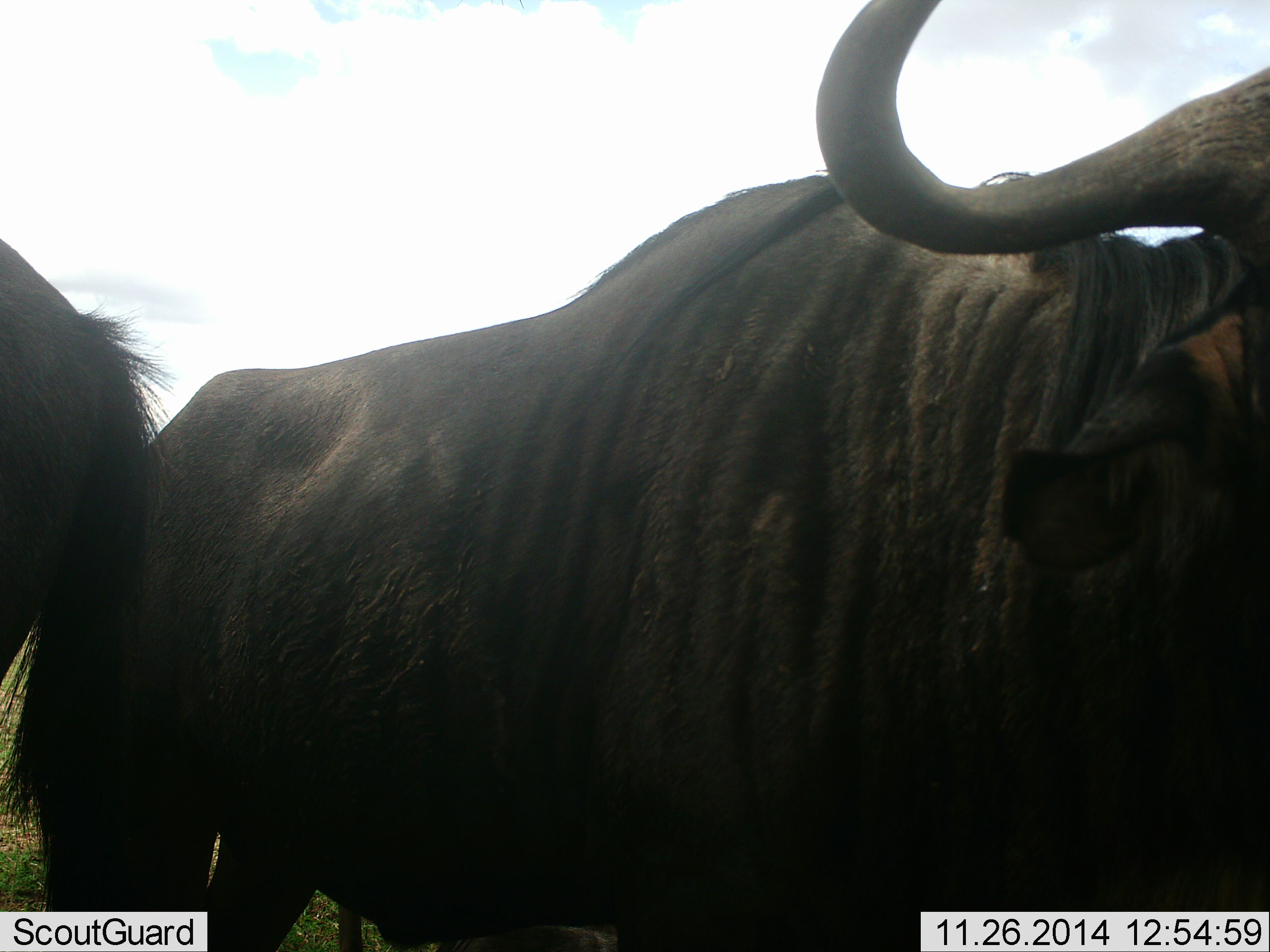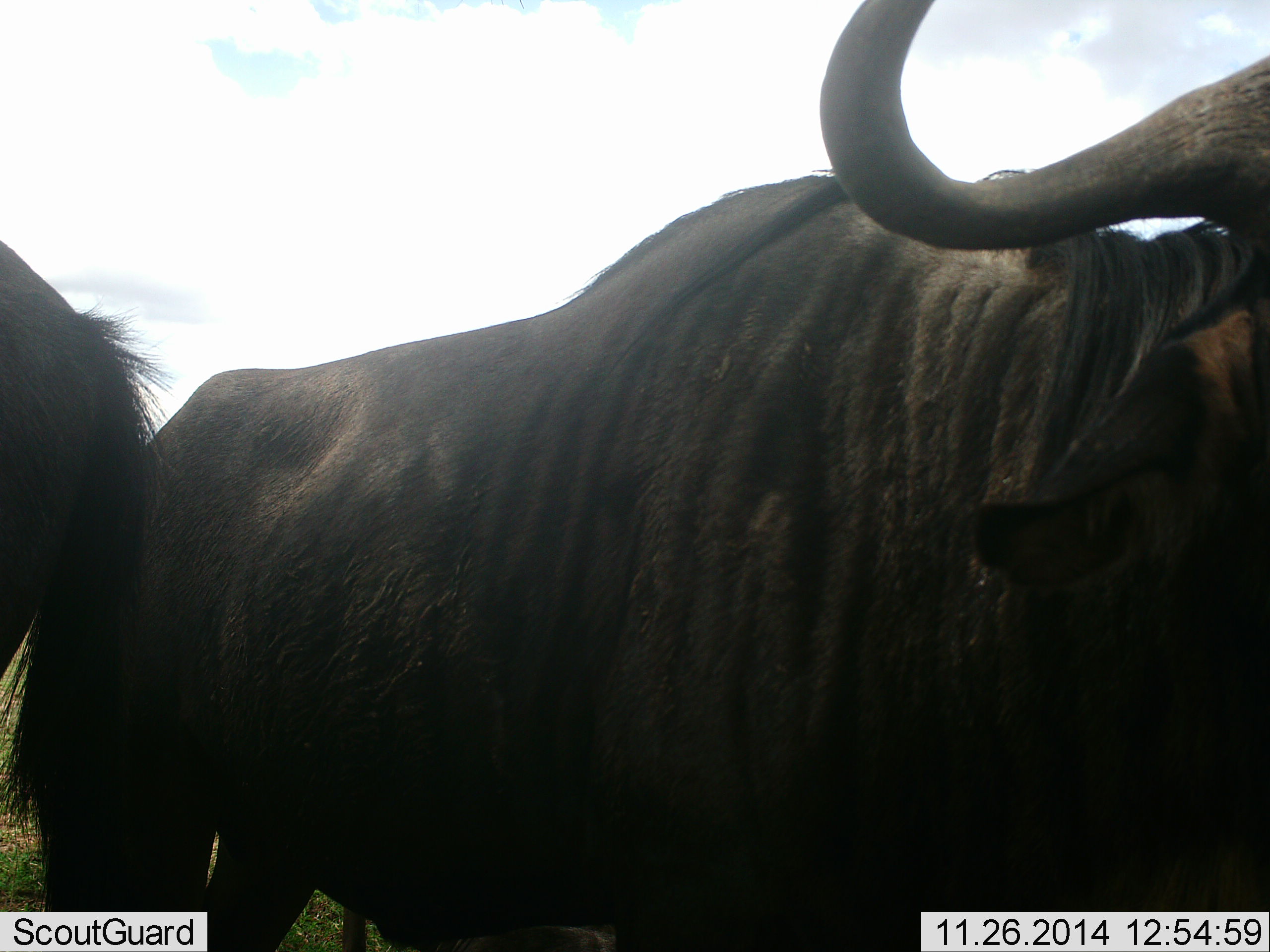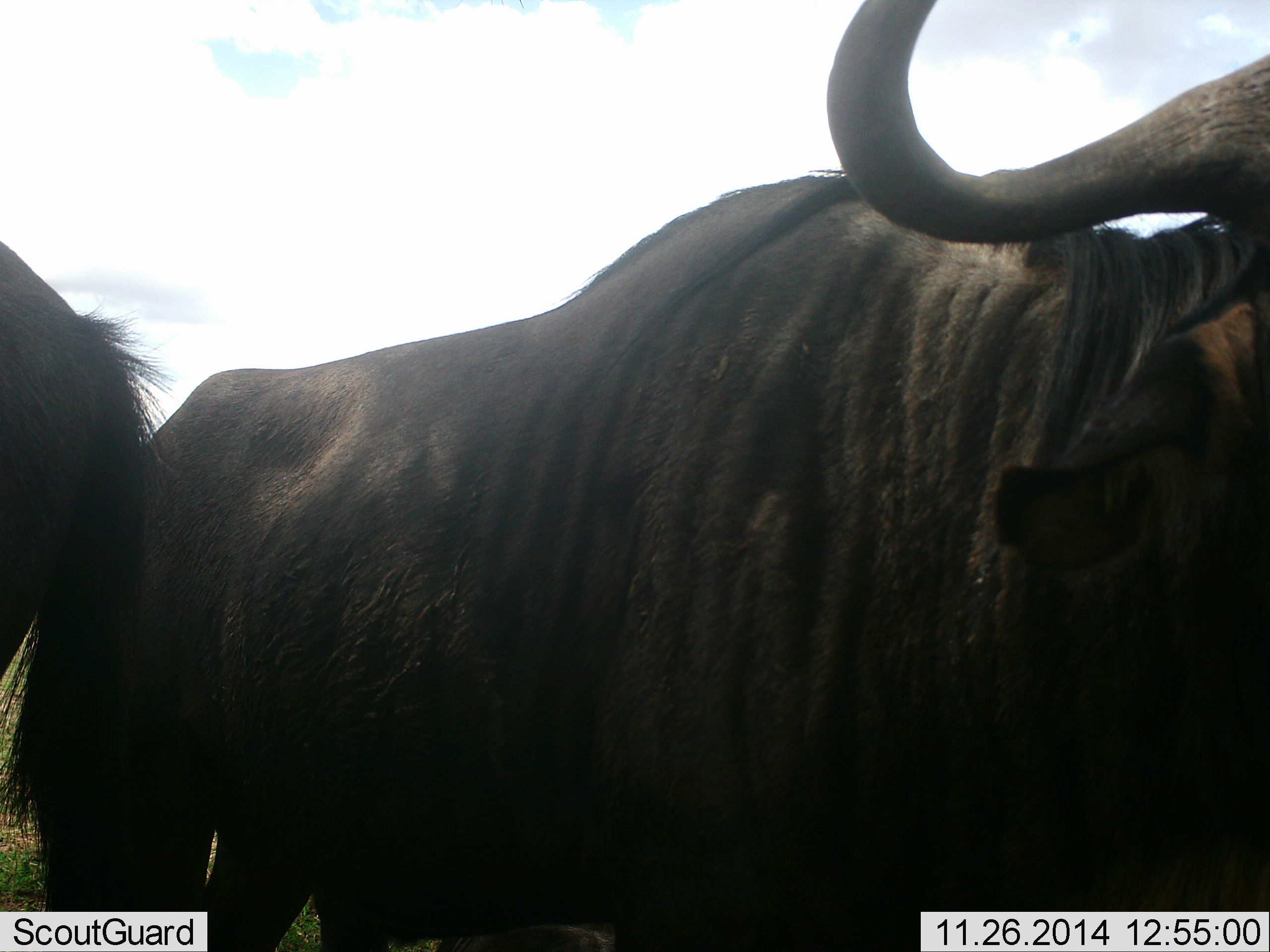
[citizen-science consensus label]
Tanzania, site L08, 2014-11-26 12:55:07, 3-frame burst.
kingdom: Animalia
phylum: Chordata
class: Mammalia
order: Artiodactyla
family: Bovidae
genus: Connochaetes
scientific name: Connochaetes taurinus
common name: blue wildebeest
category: wildebeest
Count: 2.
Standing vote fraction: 100%.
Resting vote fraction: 0%.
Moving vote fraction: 0%.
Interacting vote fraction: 0%.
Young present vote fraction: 0%.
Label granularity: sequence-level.